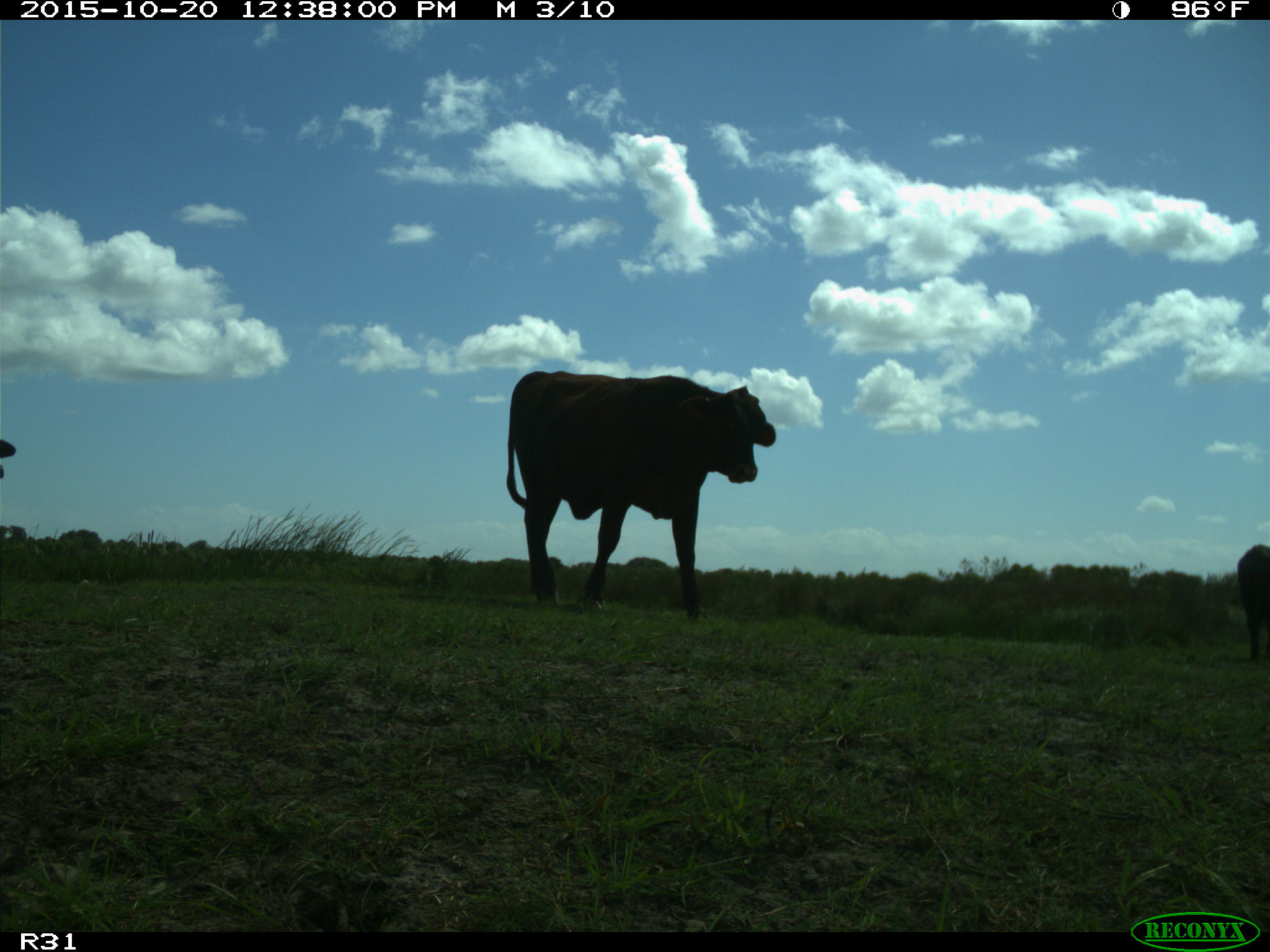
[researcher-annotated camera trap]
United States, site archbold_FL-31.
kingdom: Animalia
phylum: Chordata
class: Mammalia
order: Artiodactyla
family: Bovidae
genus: Bos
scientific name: Bos taurus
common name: domestic cow